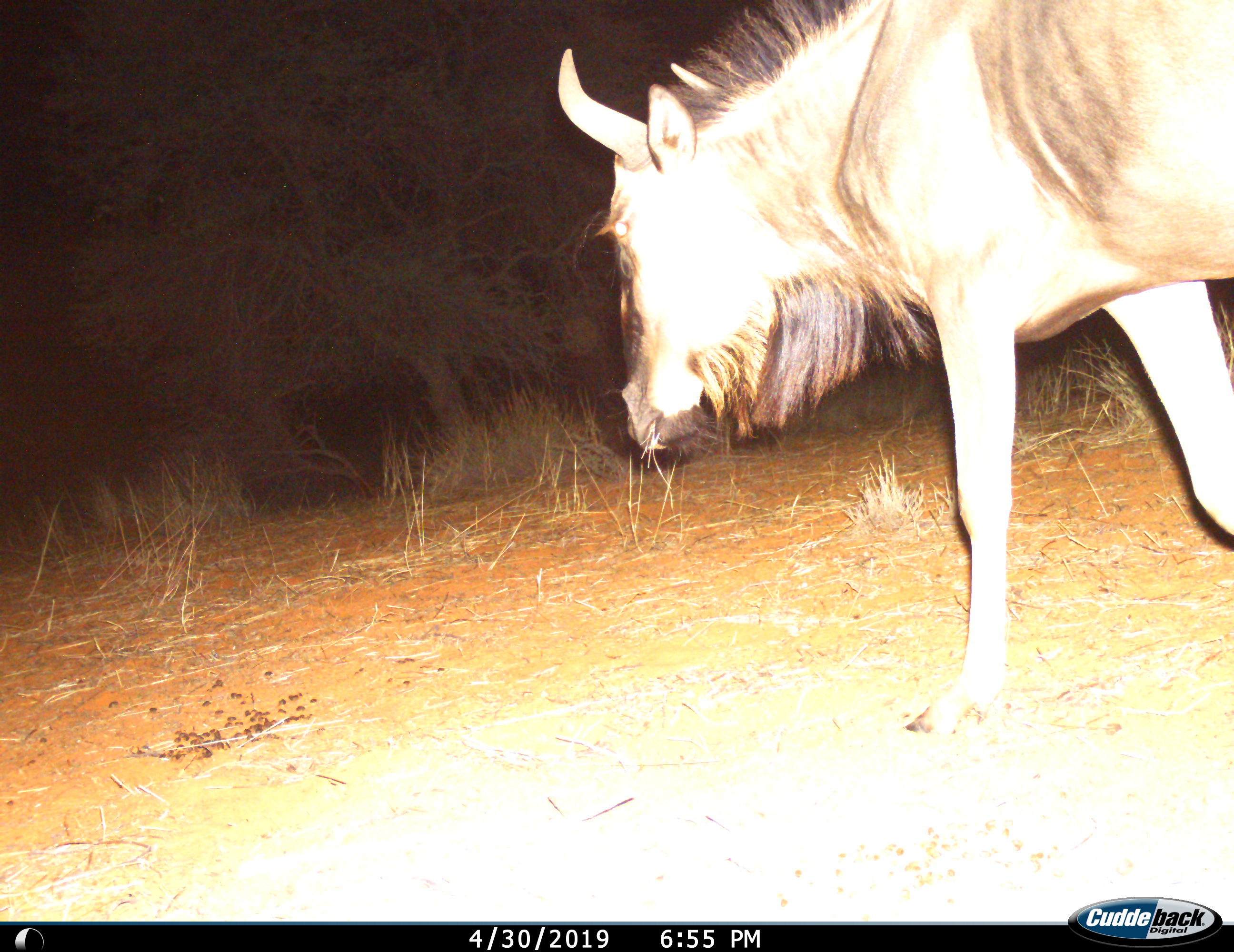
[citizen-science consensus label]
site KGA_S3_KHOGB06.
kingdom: Animalia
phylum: Chordata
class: Mammalia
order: Artiodactyla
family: Bovidae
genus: Connochaetes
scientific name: Connochaetes taurinus taurinus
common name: blue wildebeest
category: wildebeestblue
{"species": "wildebeestblue (blue wildebeest) (Connochaetes taurinus taurinus)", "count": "1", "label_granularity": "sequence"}